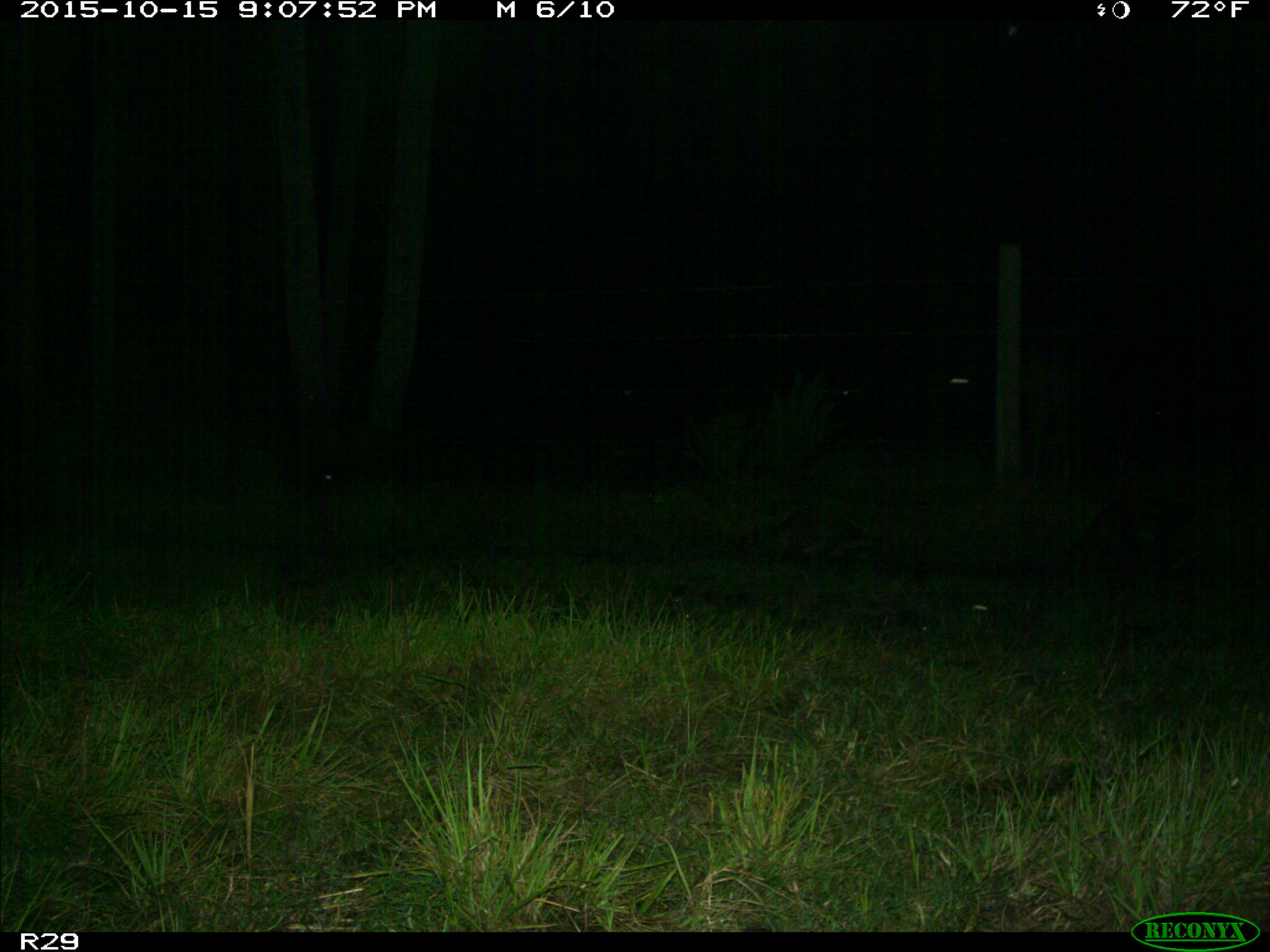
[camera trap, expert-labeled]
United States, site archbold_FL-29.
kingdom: Animalia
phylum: Chordata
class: Mammalia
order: Carnivora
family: Procyonidae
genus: Procyon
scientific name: Procyon lotor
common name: common raccoon